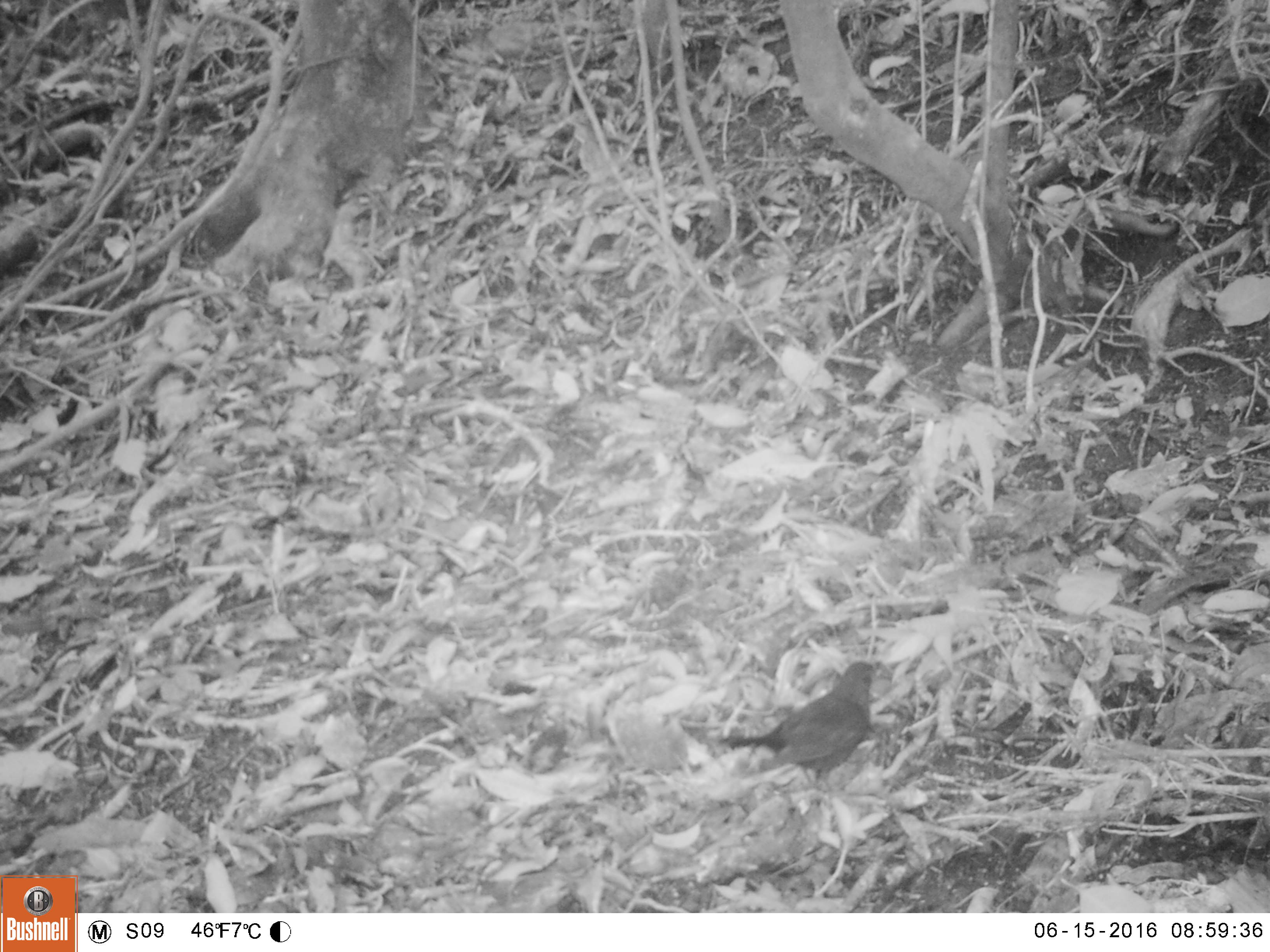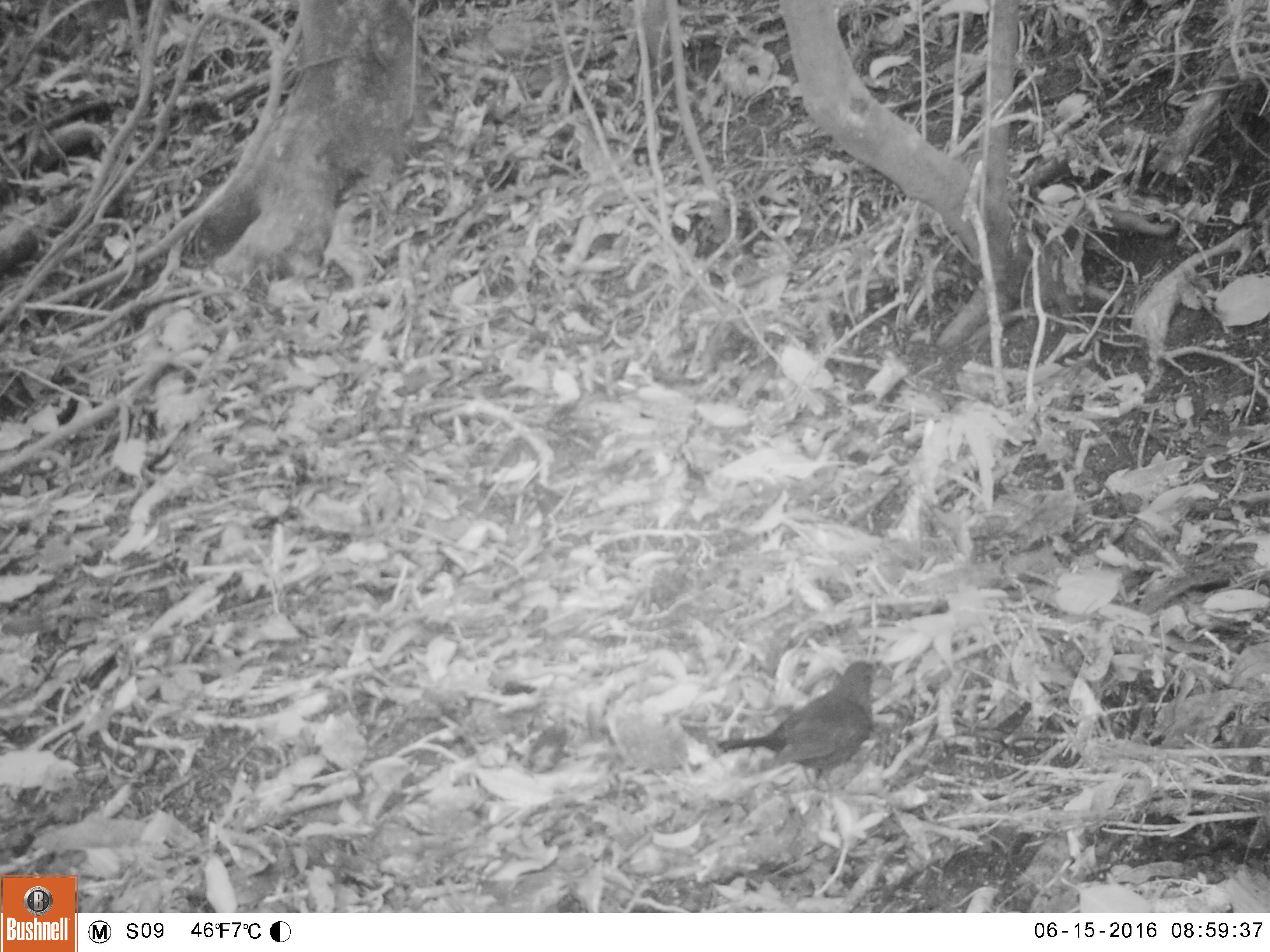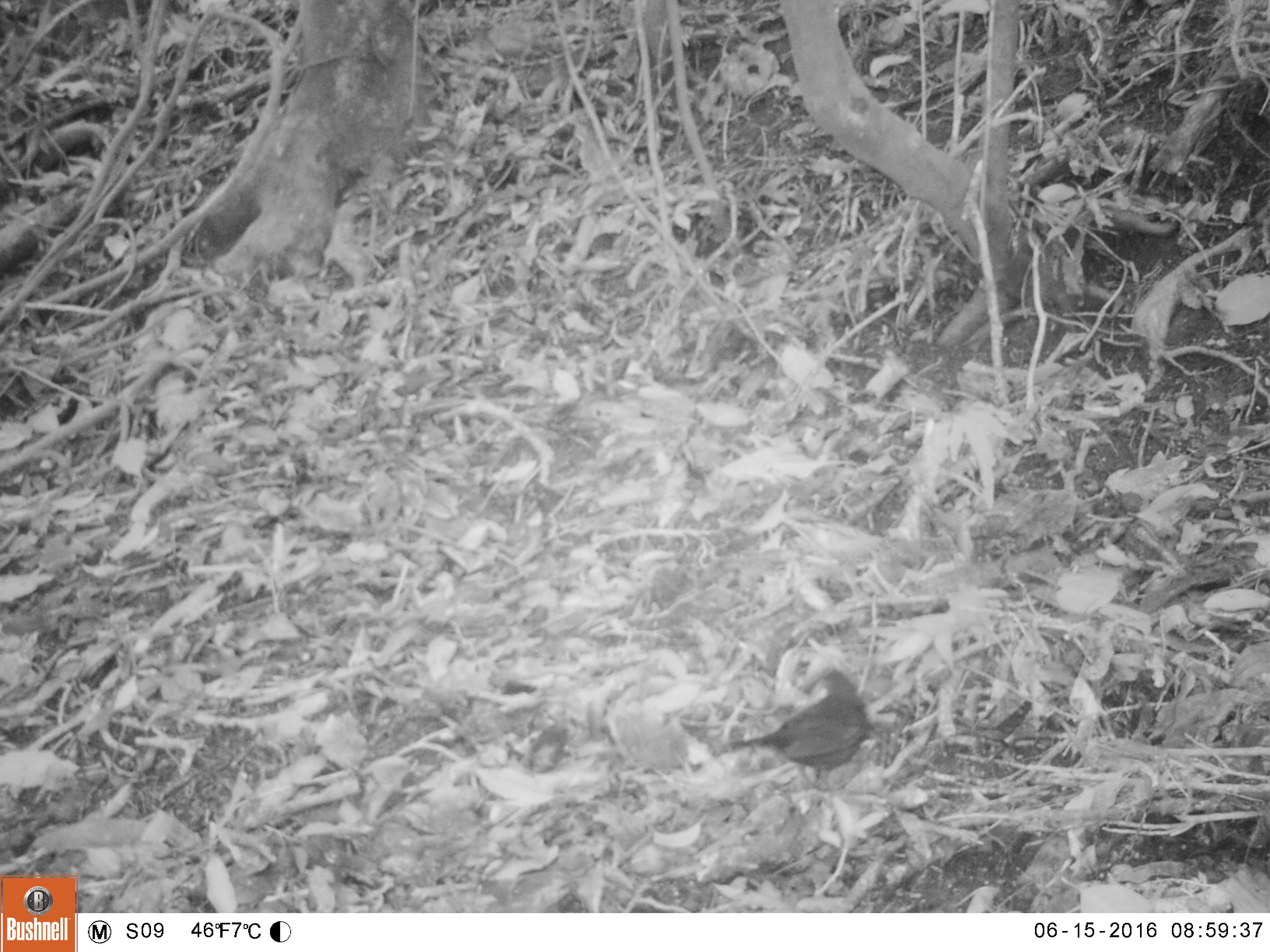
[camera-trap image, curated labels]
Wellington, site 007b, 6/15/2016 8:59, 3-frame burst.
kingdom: Animalia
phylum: Chordata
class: Aves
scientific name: Aves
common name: bird